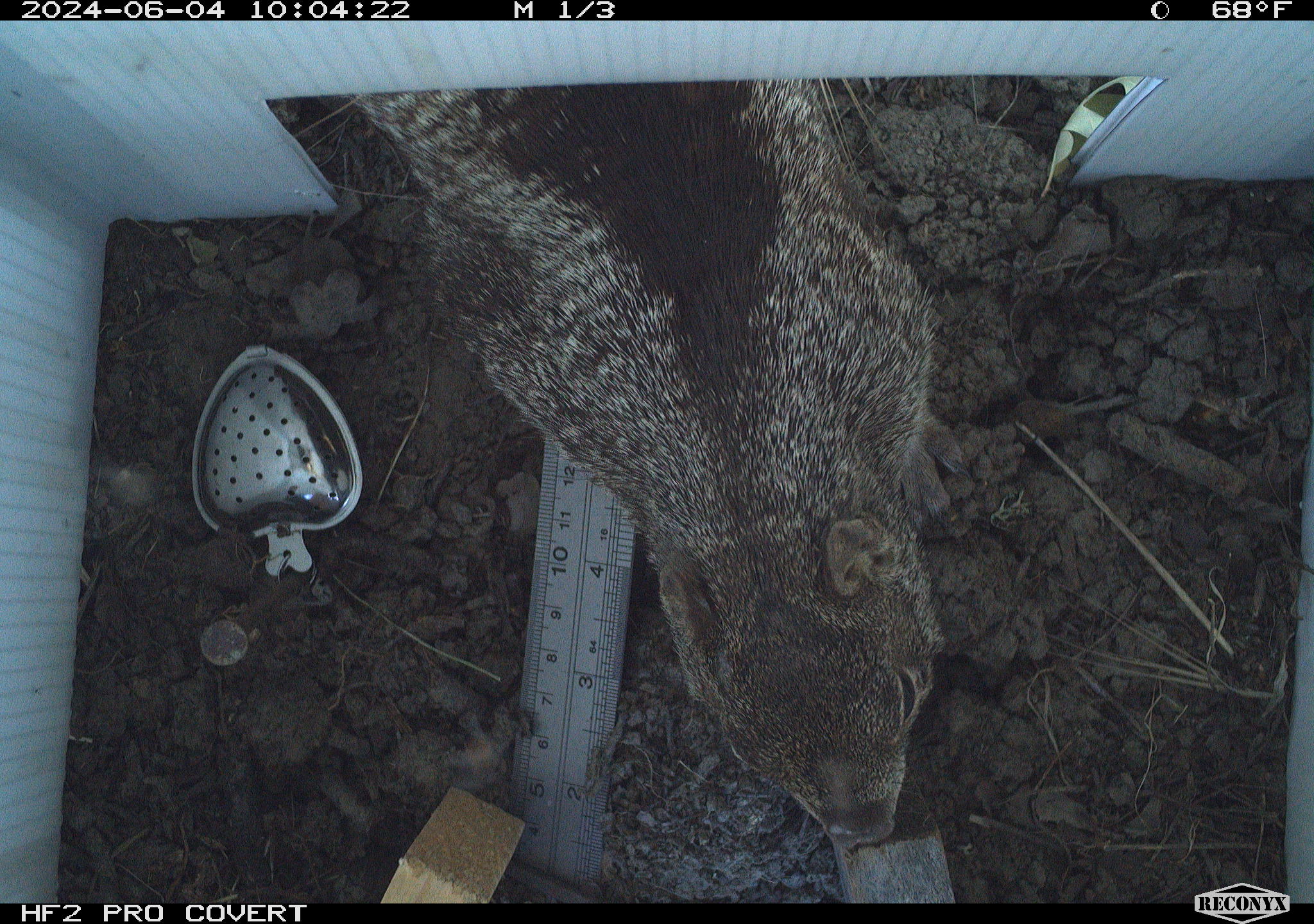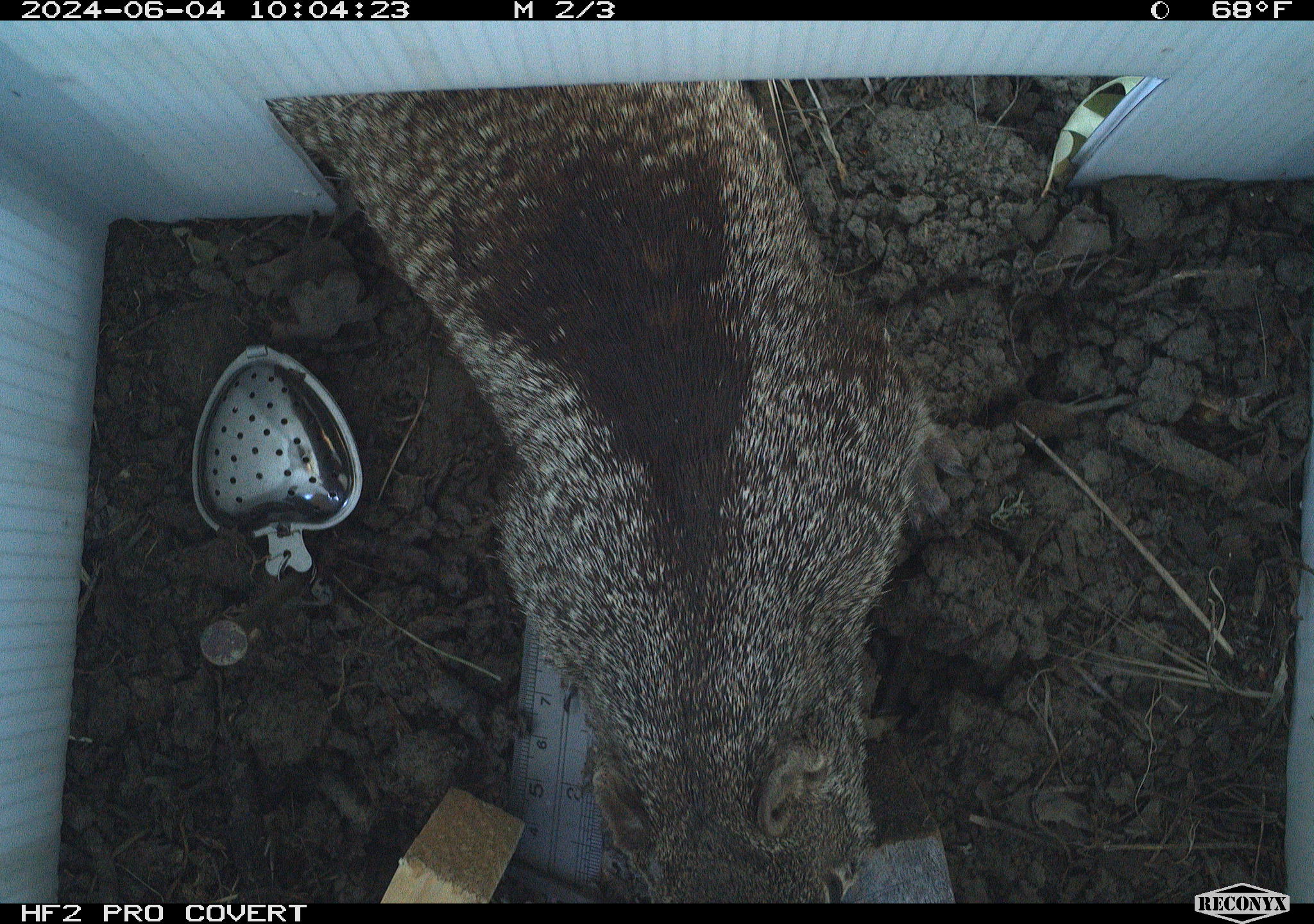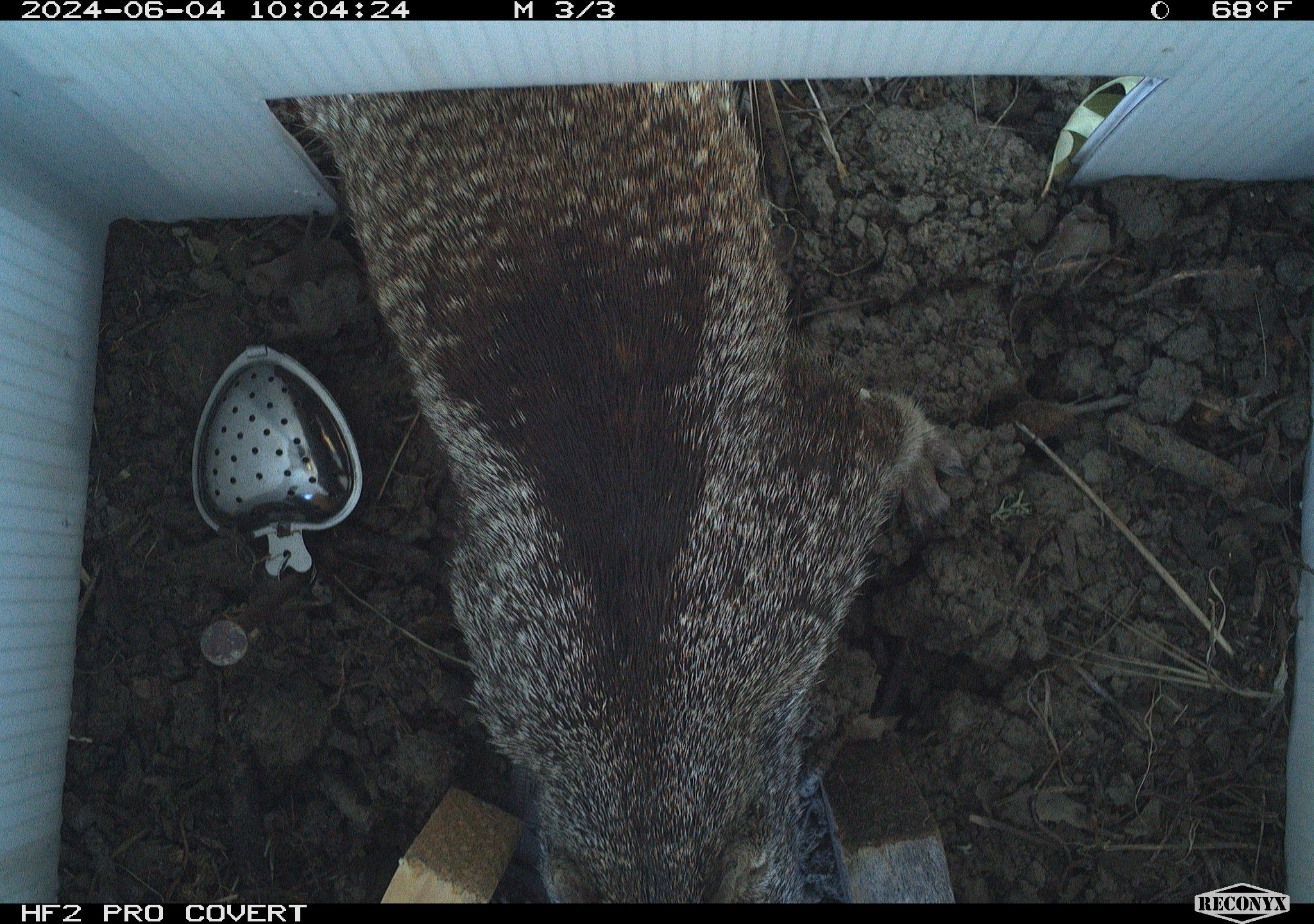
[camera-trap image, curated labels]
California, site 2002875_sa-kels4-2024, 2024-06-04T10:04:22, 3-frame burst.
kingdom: Animalia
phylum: Chordata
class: Mammalia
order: Rodentia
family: Sciuridae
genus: Otospermophilus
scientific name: Otospermophilus beecheyi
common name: california ground squirrel